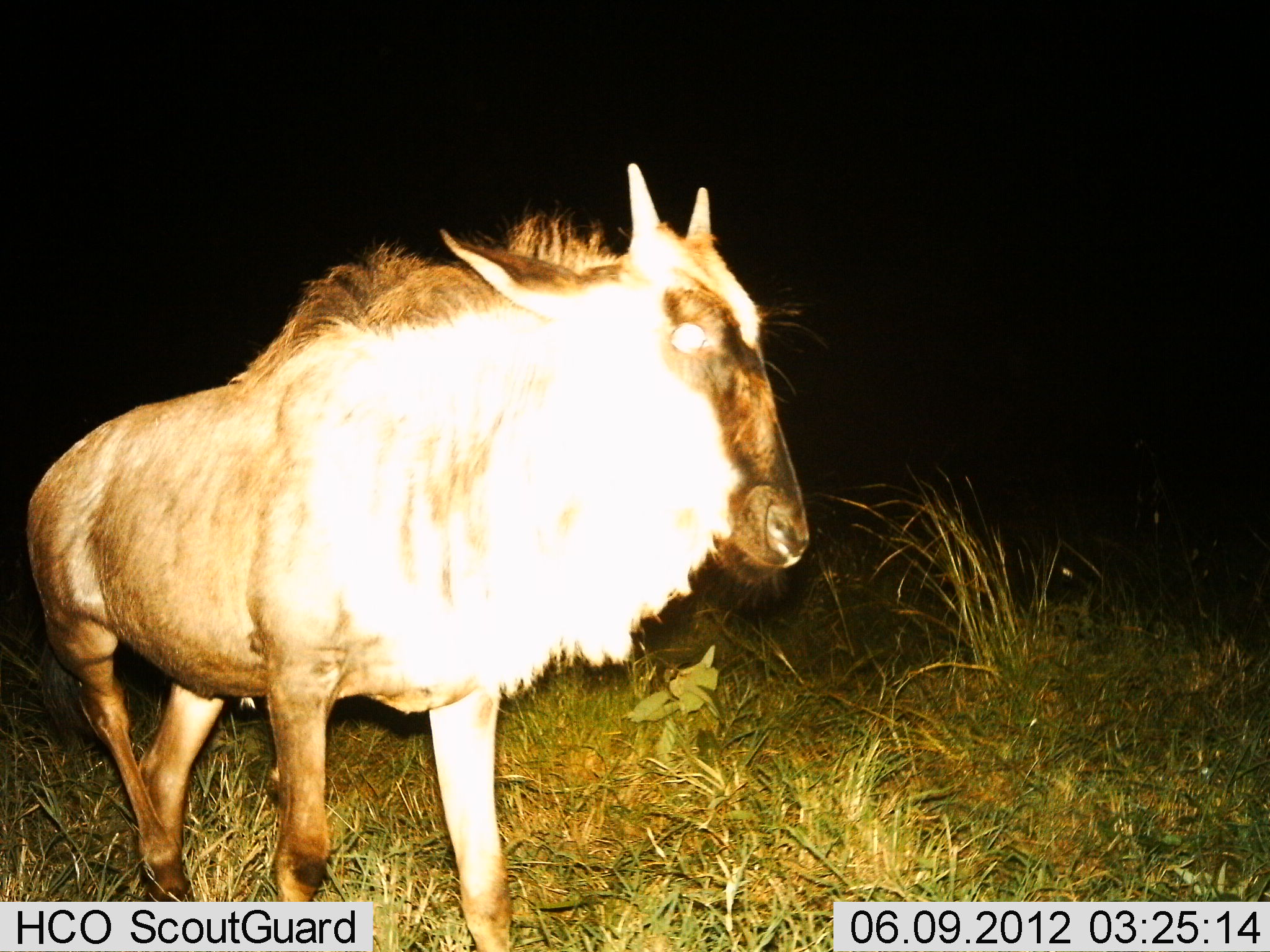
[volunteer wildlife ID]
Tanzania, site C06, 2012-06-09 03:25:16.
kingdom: Animalia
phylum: Chordata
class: Mammalia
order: Artiodactyla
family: Bovidae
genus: Connochaetes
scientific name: Connochaetes taurinus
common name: blue wildebeest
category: wildebeest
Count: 1.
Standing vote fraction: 60%.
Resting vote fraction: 0%.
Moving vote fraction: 40%.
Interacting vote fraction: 0%.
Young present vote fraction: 20%.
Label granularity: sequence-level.